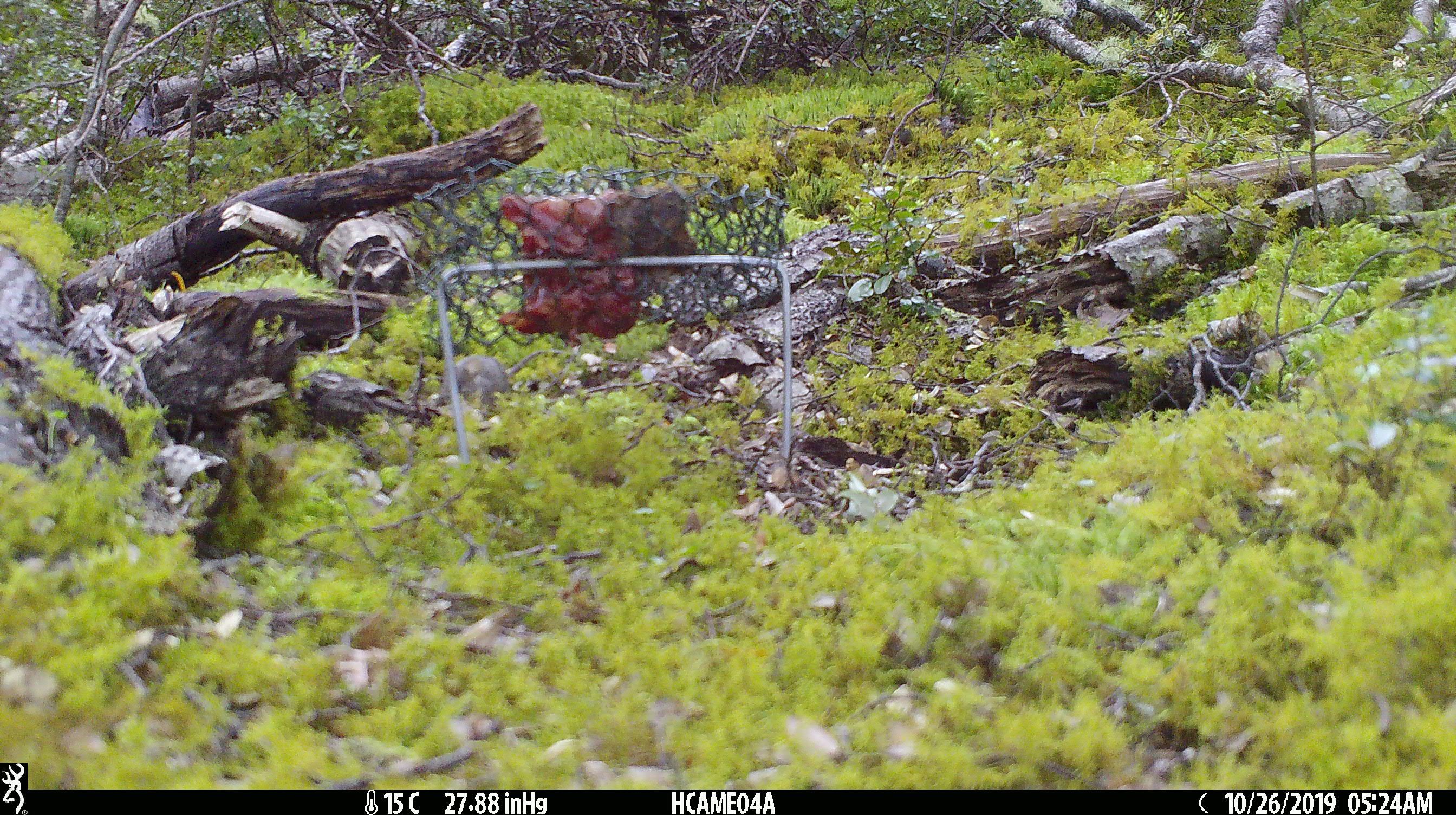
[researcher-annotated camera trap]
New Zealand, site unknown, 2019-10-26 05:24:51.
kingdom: Animalia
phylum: Chordata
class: Mammalia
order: Rodentia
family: Muridae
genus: Mus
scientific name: Mus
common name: mouse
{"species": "mouse (Mus)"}